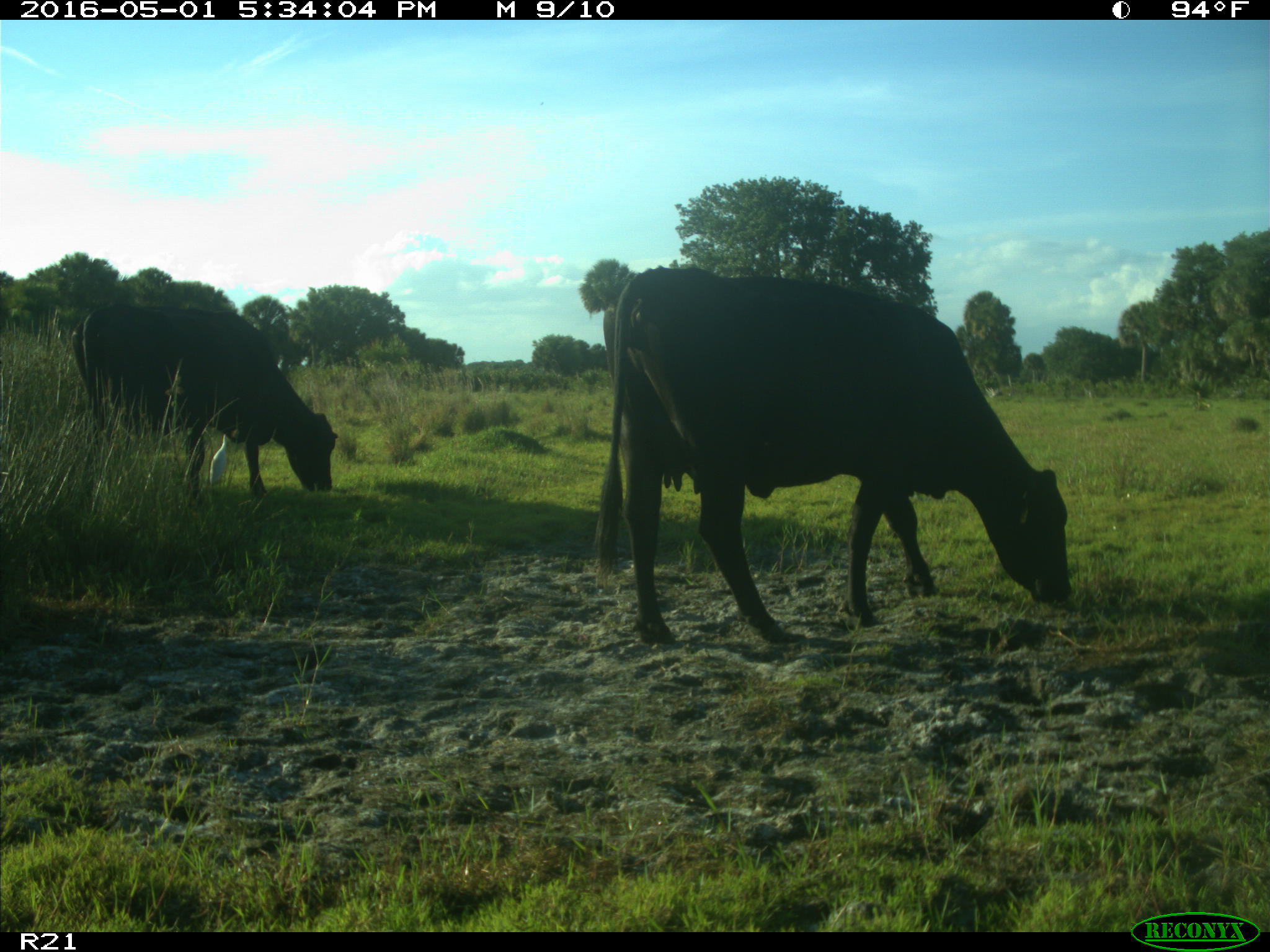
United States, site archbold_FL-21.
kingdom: Animalia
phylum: Chordata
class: Mammalia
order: Artiodactyla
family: Bovidae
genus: Bos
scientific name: Bos taurus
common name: domestic cow